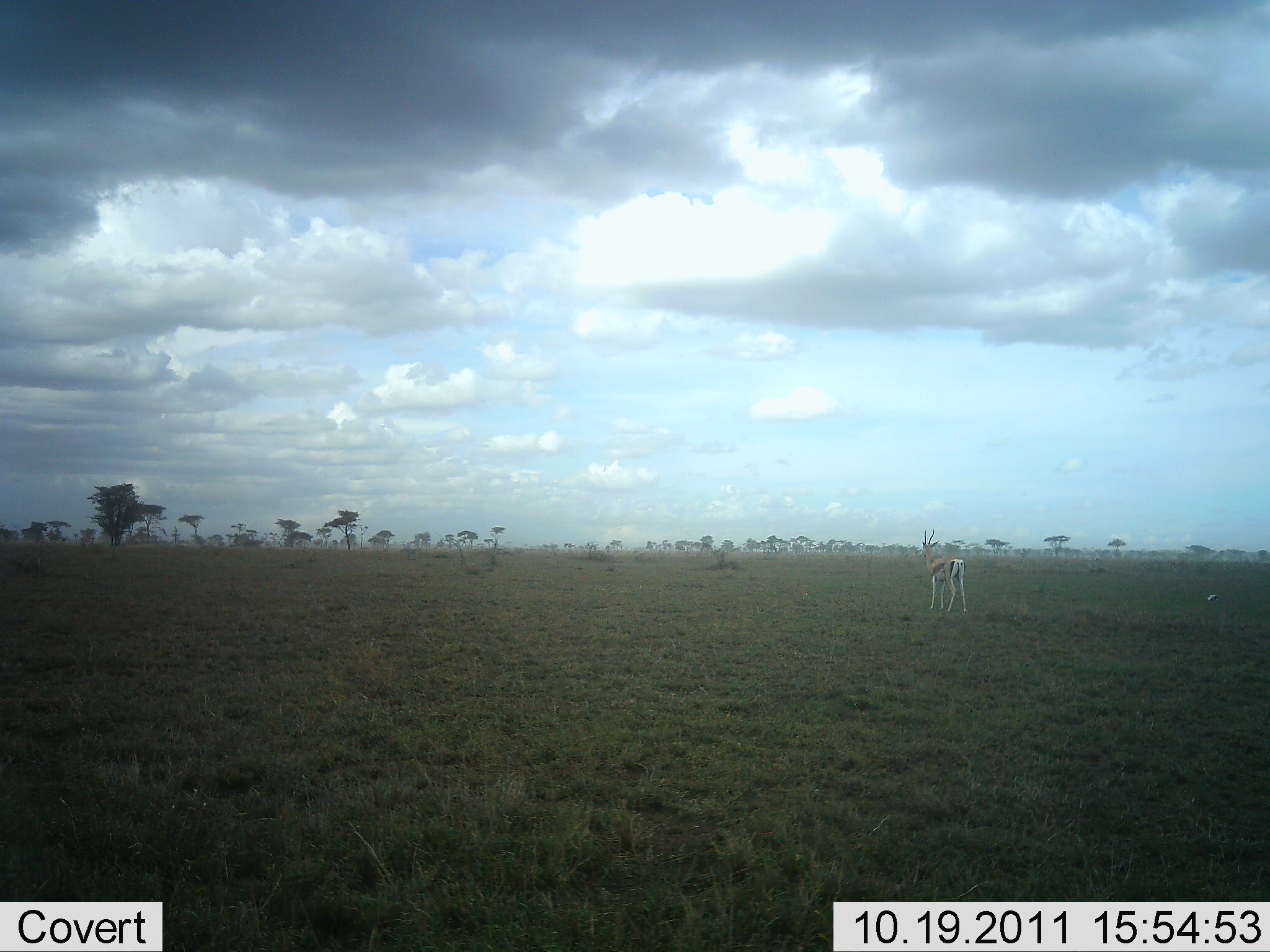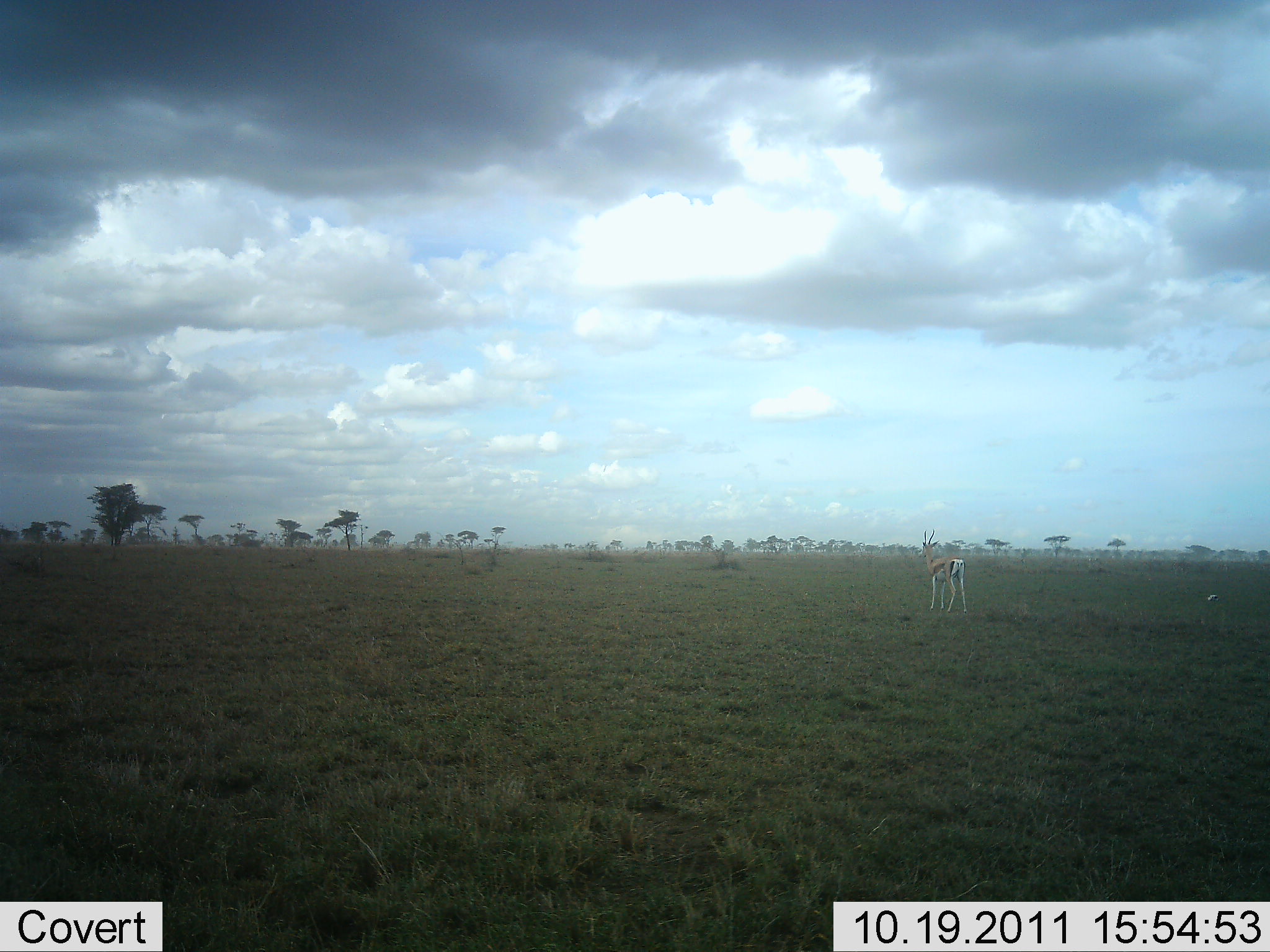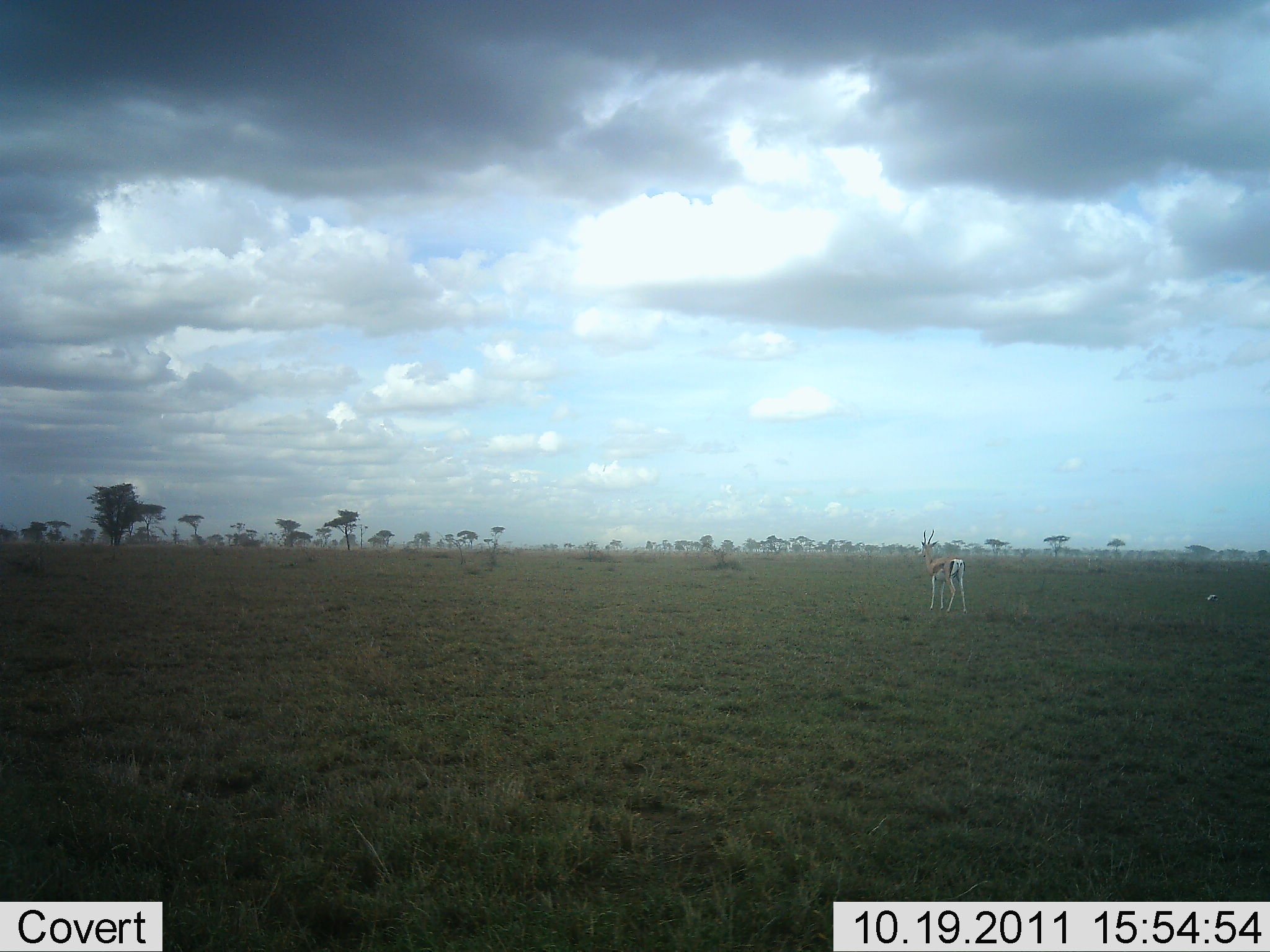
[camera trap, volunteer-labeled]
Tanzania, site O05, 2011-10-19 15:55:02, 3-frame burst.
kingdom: Animalia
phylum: Chordata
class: Mammalia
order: Artiodactyla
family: Bovidae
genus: Eudorcas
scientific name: Eudorcas thomsonii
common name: thomson's gazelle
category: gazellethomsons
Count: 1.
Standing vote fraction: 100%.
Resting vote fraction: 0%.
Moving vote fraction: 0%.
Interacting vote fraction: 0%.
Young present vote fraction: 0%.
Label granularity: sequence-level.